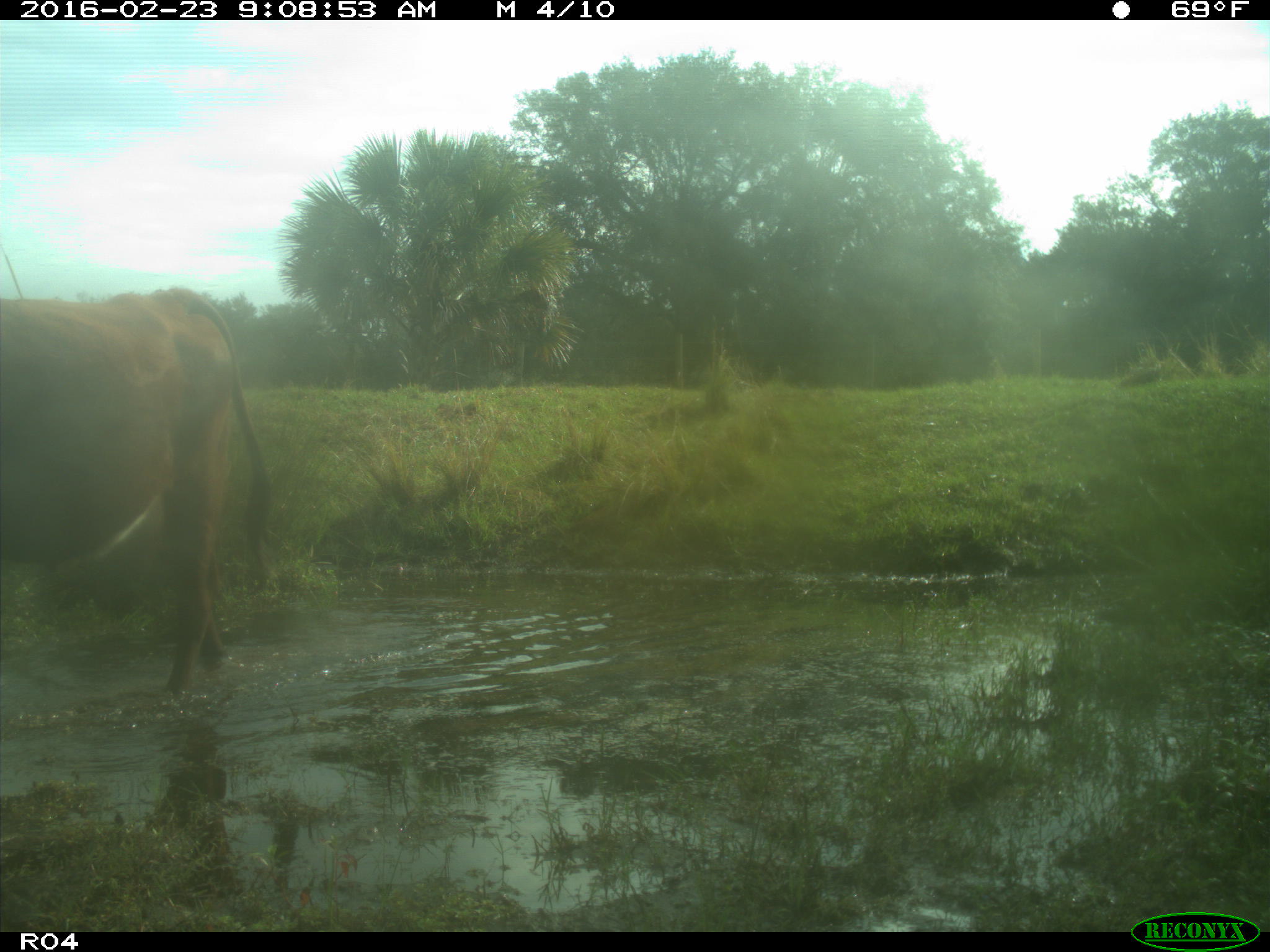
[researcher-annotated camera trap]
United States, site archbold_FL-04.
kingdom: Animalia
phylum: Chordata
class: Mammalia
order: Artiodactyla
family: Bovidae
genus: Bos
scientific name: Bos taurus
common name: domestic cow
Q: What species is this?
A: Bos taurus (domestic cow).